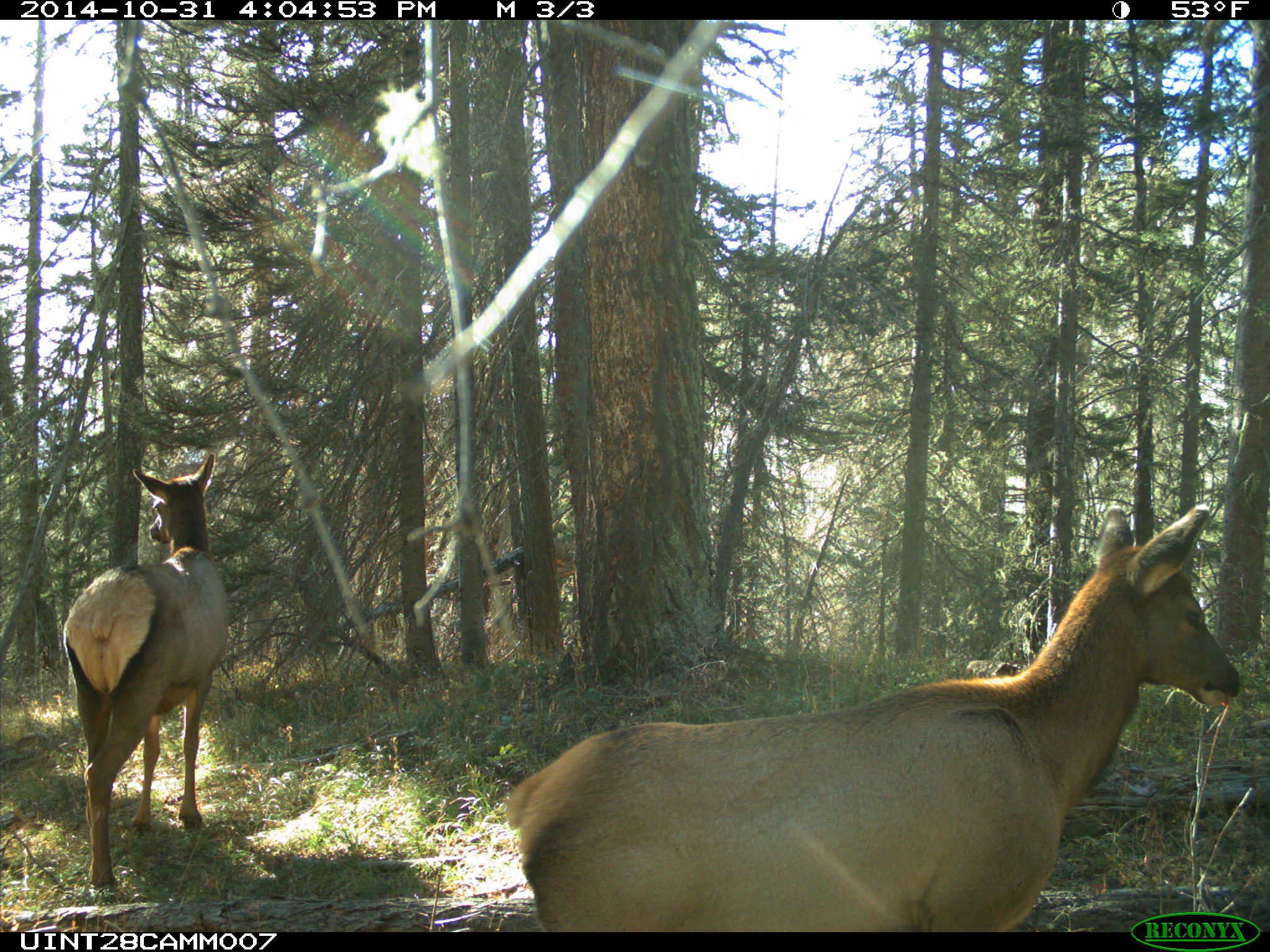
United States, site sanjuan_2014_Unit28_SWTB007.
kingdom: Animalia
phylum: Chordata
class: Mammalia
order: Artiodactyla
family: Cervidae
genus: Cervus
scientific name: Cervus elaphus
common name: red deer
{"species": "Cervus elaphus (red deer)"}